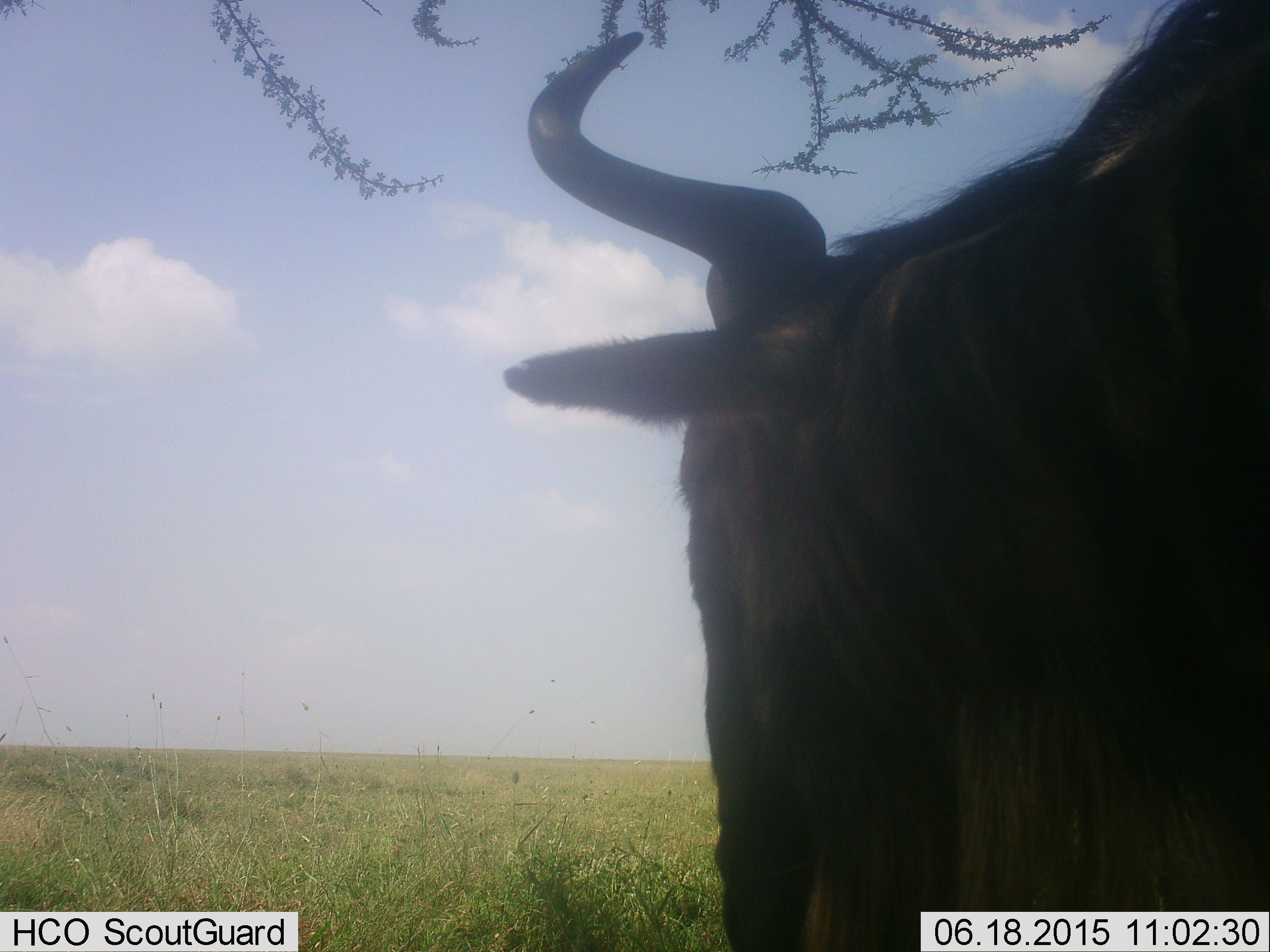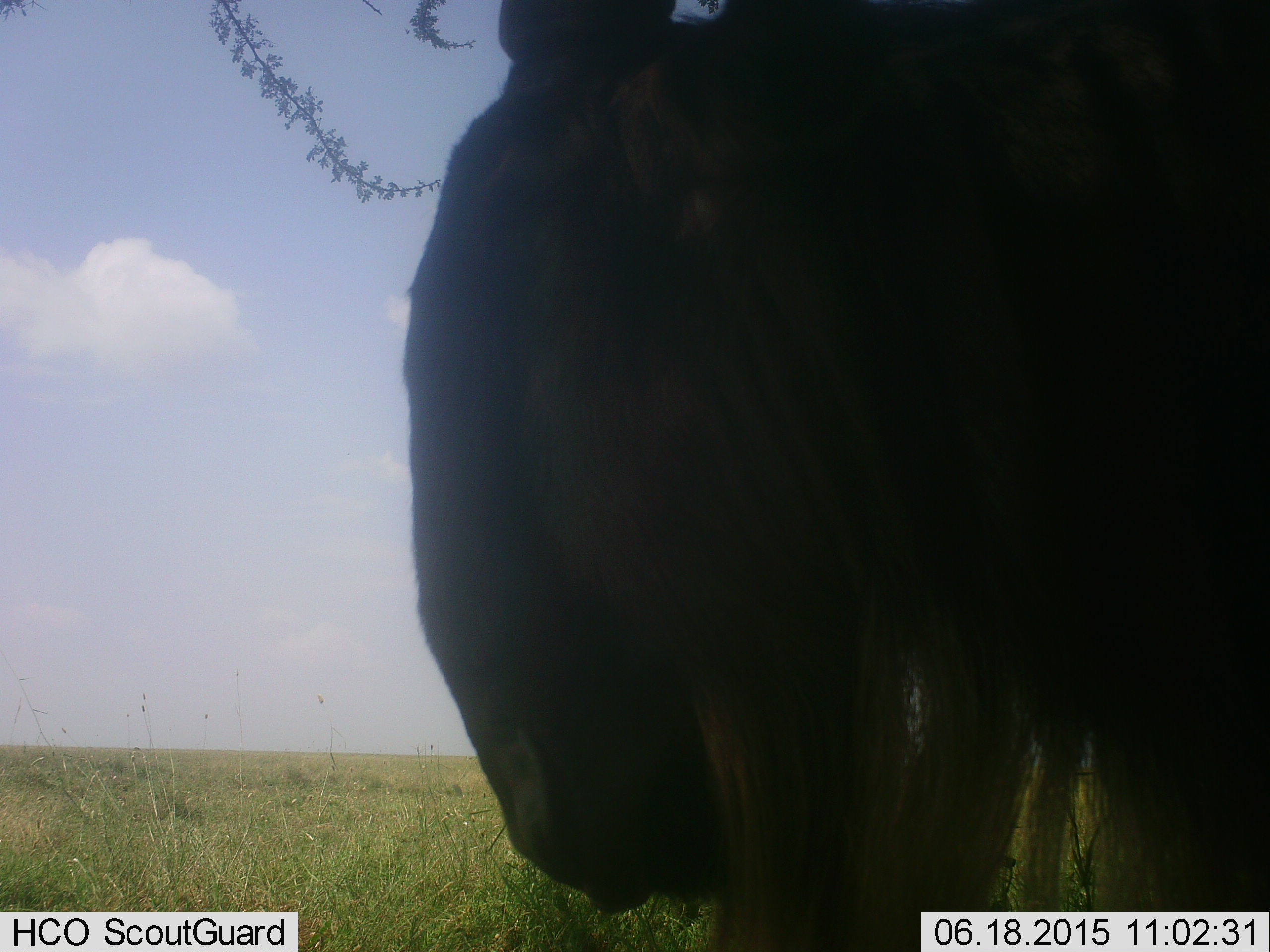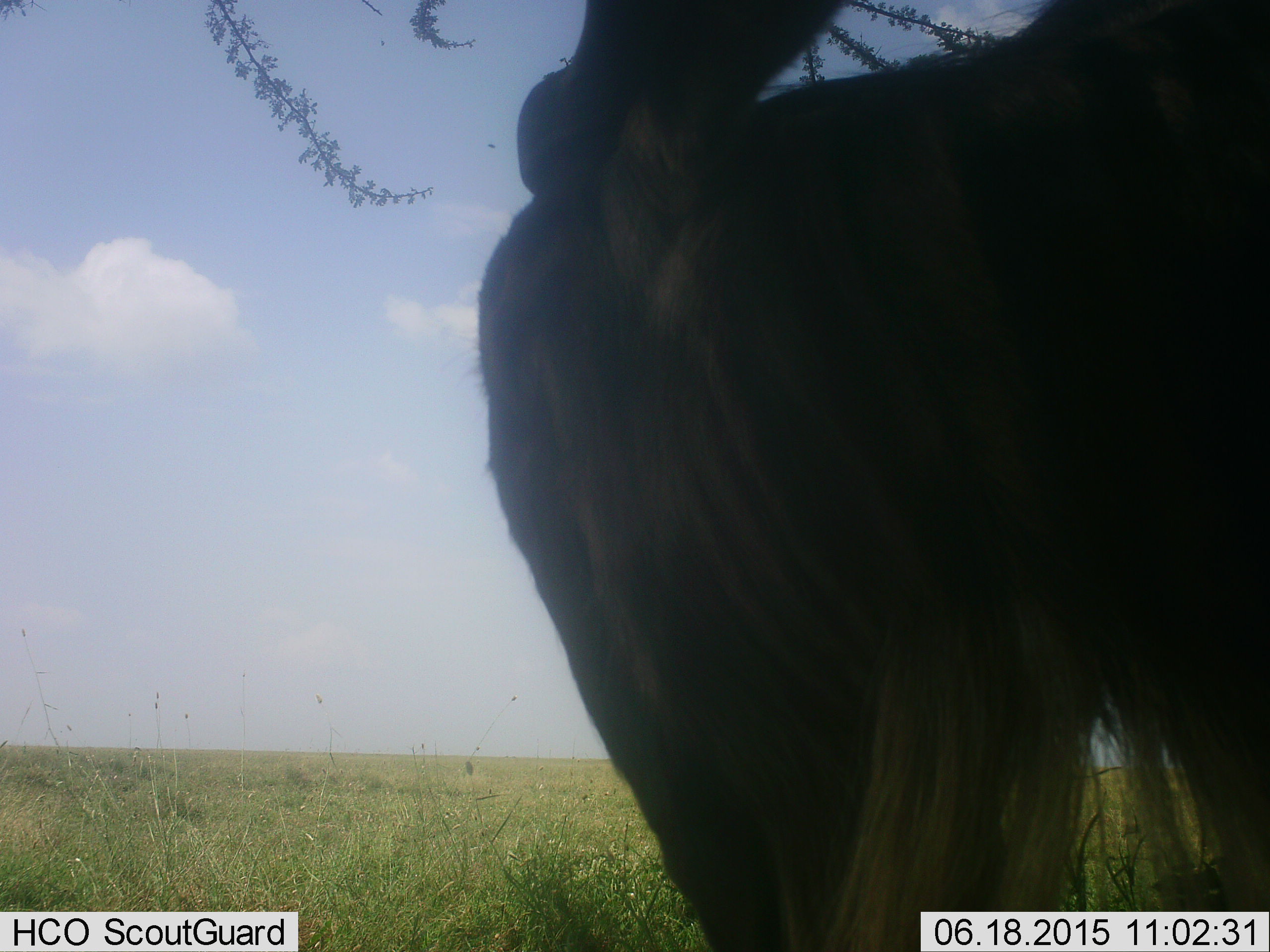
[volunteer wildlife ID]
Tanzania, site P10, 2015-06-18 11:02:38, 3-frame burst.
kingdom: Animalia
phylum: Chordata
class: Mammalia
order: Artiodactyla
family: Bovidae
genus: Connochaetes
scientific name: Connochaetes taurinus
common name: blue wildebeest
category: wildebeest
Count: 1.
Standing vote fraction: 70%.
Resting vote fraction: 0%.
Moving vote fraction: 20%.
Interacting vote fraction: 0%.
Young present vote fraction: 0%.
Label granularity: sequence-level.